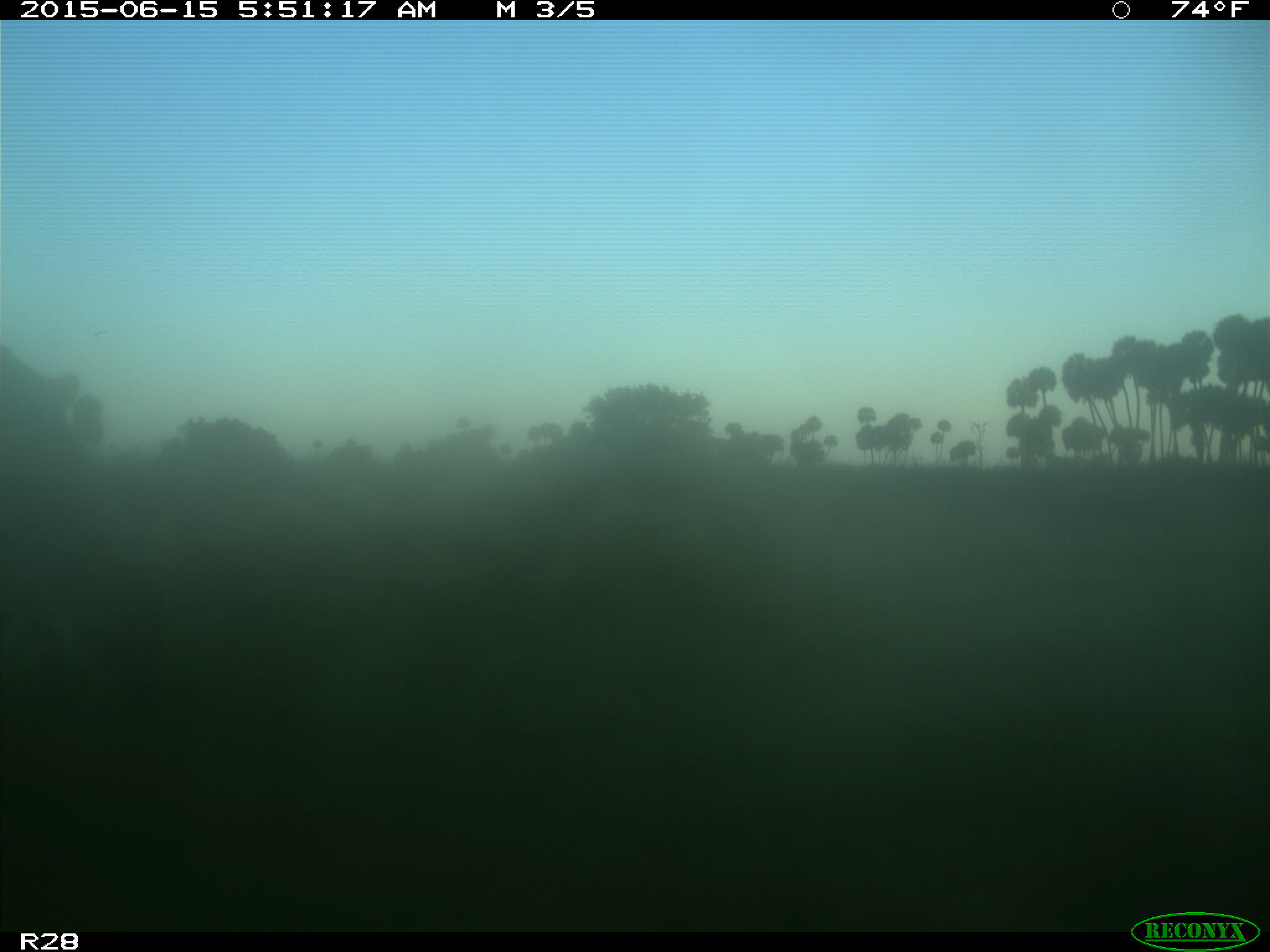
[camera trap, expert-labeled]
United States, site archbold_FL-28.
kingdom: Animalia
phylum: Chordata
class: Mammalia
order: Artiodactyla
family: Bovidae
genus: Bos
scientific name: Bos taurus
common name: domestic cow